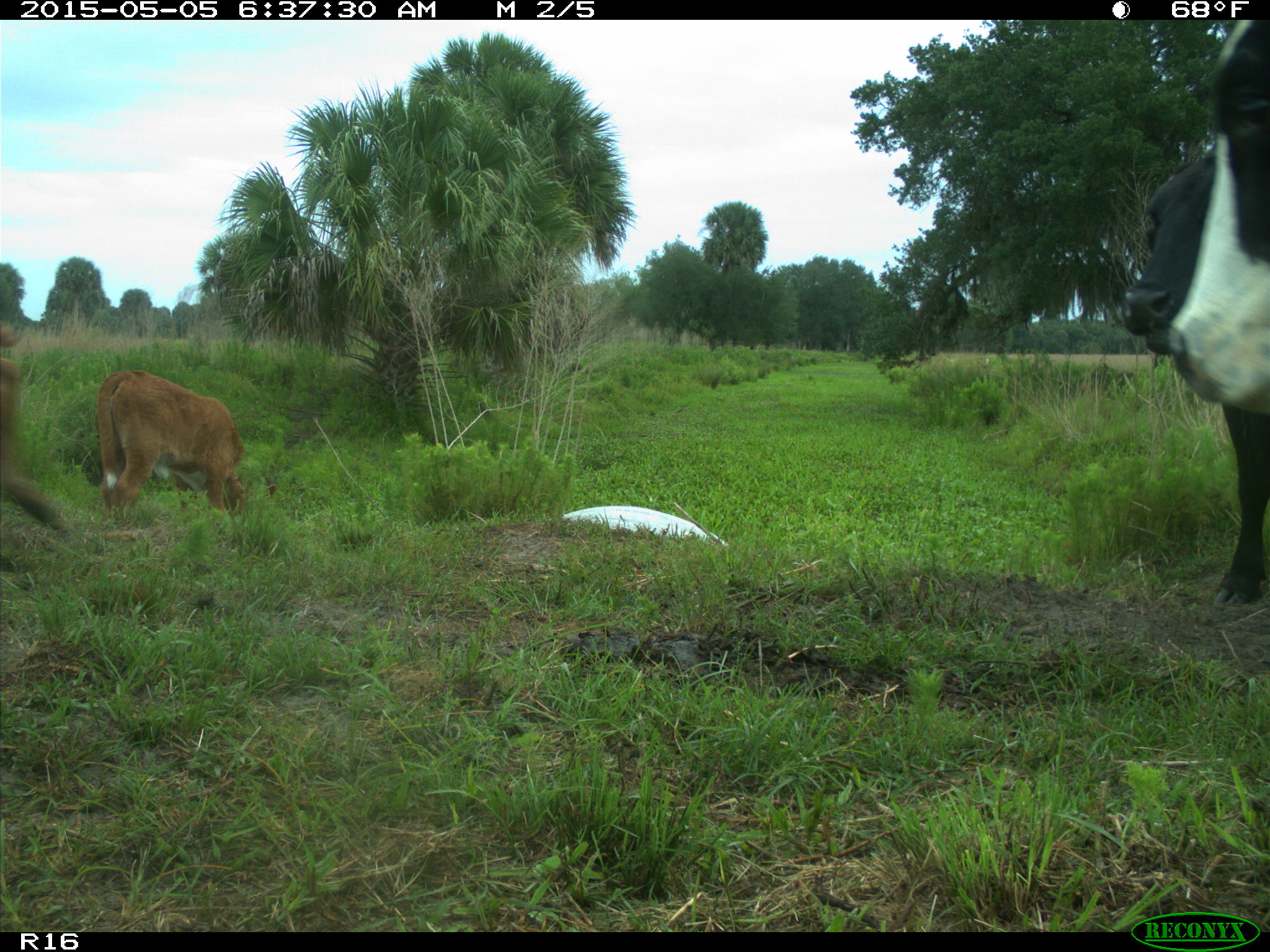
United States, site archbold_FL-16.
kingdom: Animalia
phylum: Chordata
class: Mammalia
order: Artiodactyla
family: Bovidae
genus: Bos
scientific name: Bos taurus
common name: domestic cow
Bos taurus (domestic cow).